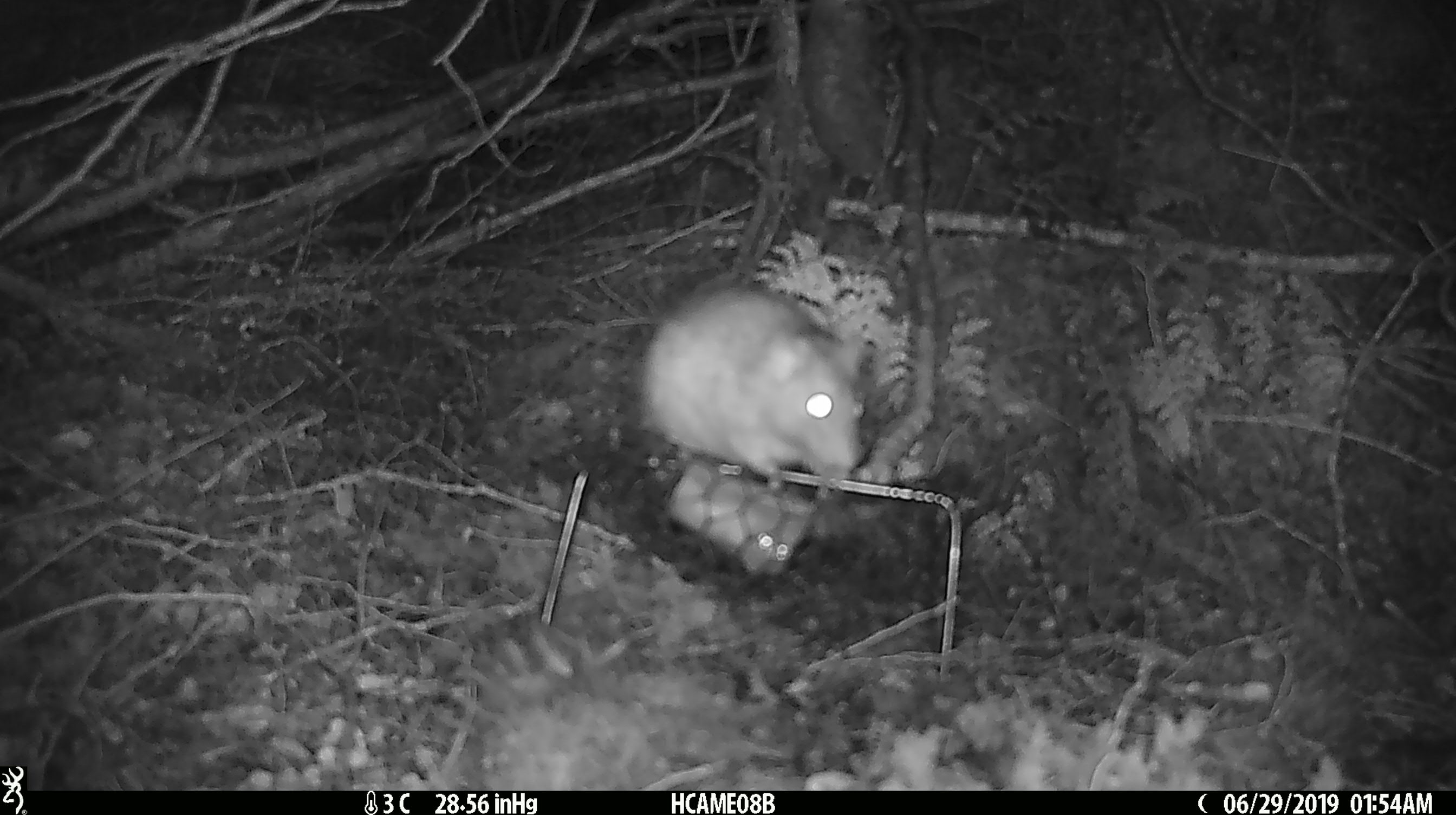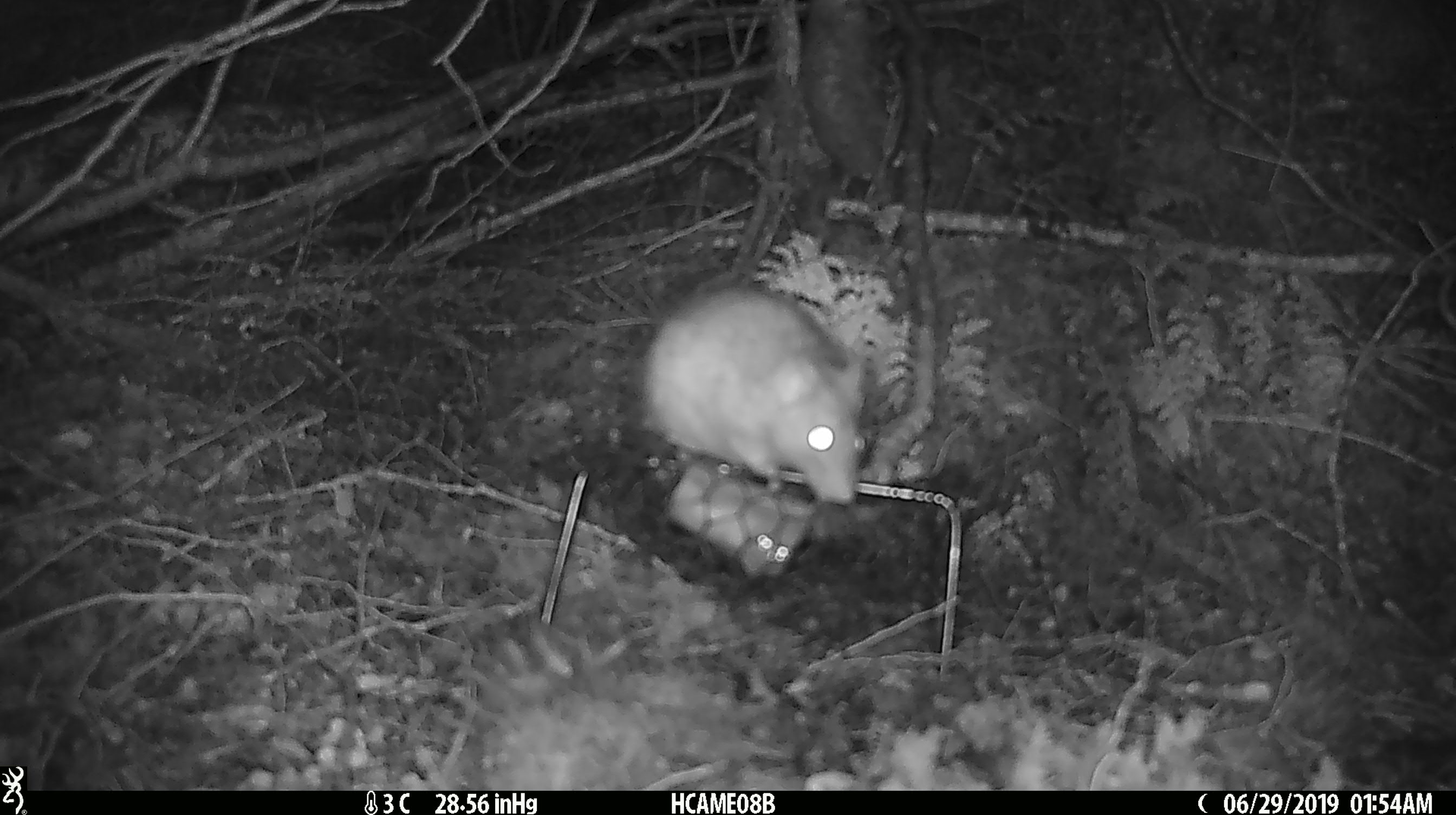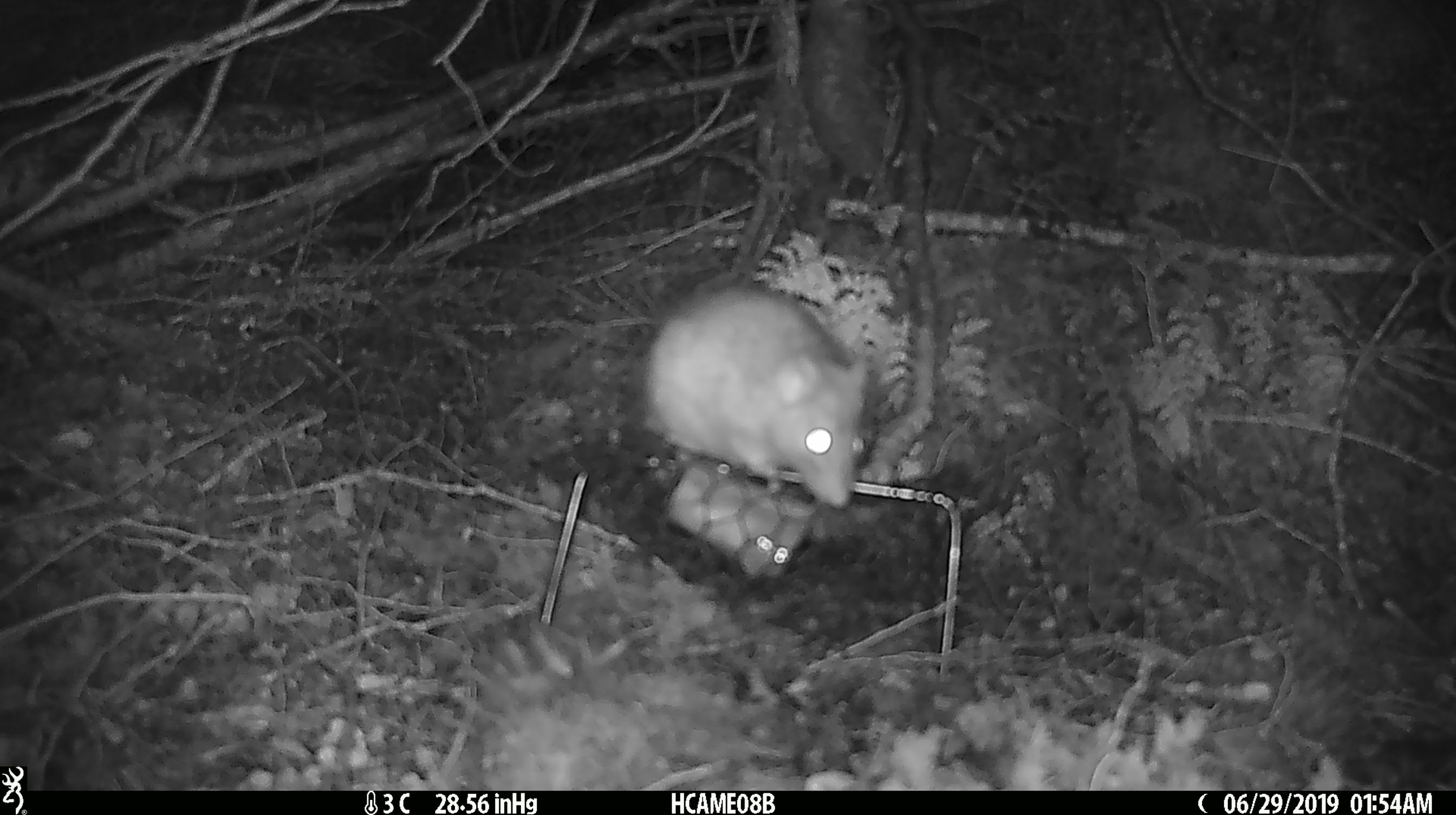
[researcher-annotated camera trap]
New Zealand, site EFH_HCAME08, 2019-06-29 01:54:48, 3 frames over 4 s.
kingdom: Animalia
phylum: Chordata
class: Mammalia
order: Rodentia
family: Muridae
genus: Rattus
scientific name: Rattus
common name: rat